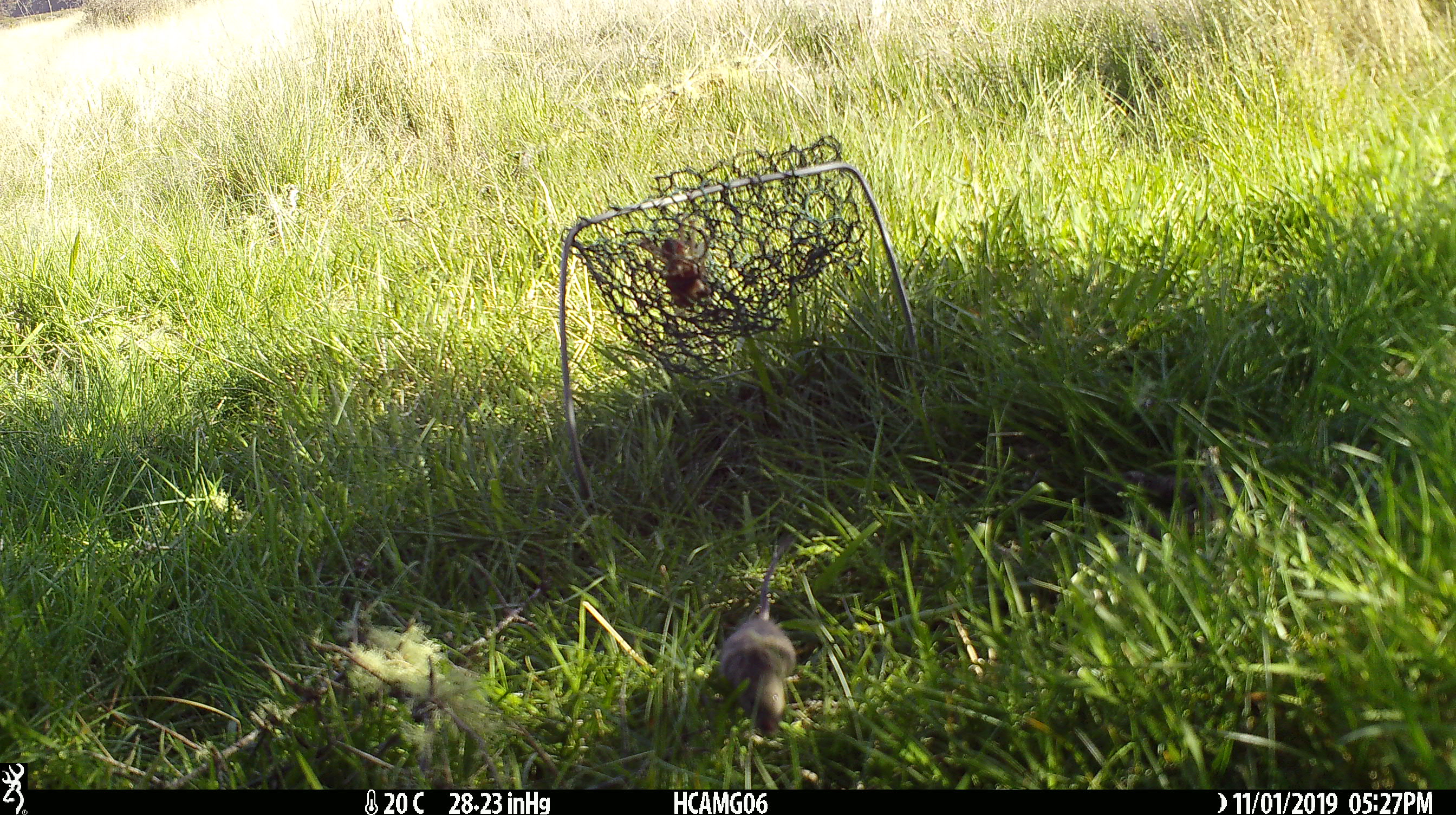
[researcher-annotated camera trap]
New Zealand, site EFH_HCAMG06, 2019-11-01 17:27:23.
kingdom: Animalia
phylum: Chordata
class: Mammalia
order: Rodentia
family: Muridae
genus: Mus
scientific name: Mus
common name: mouse